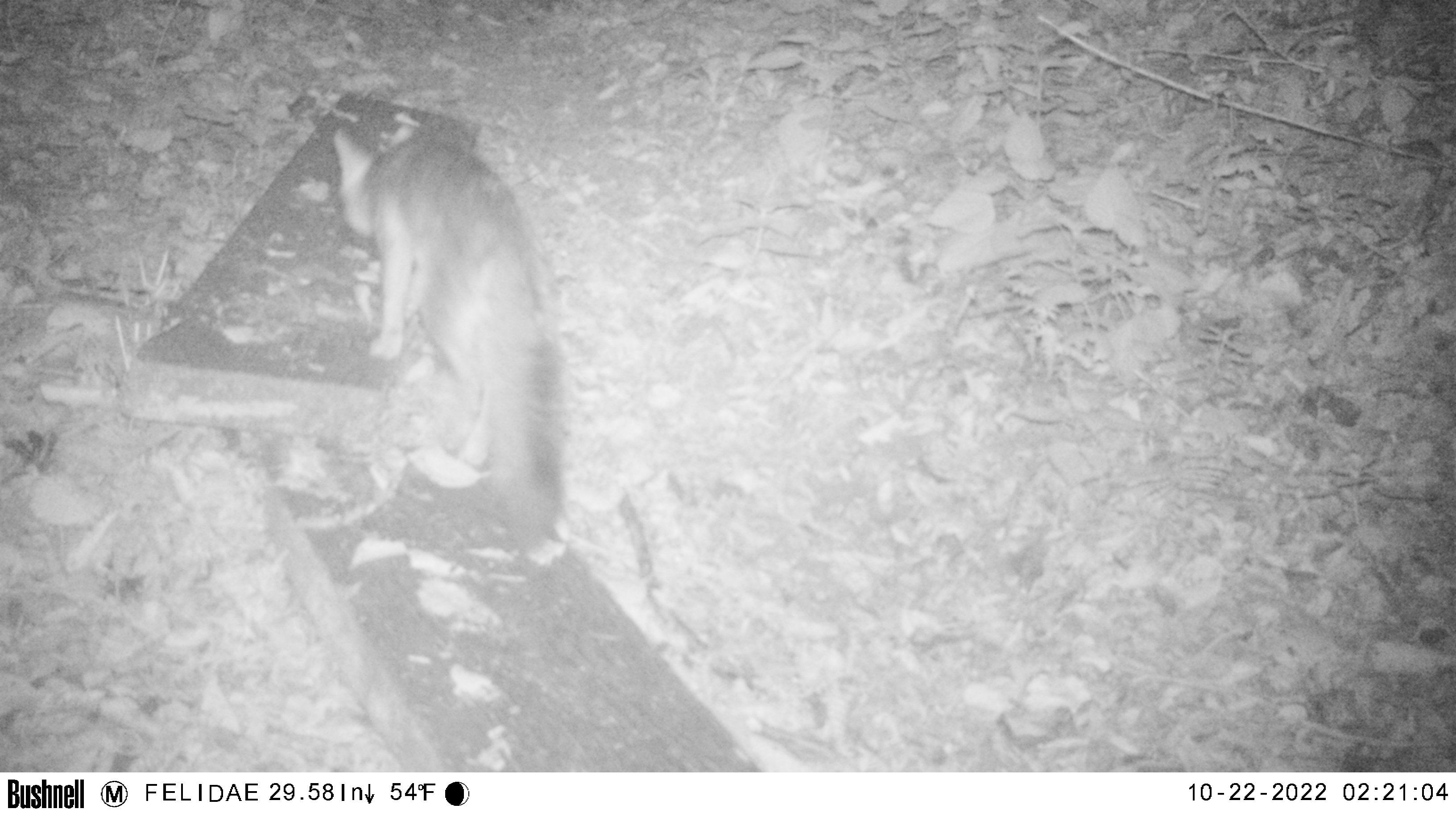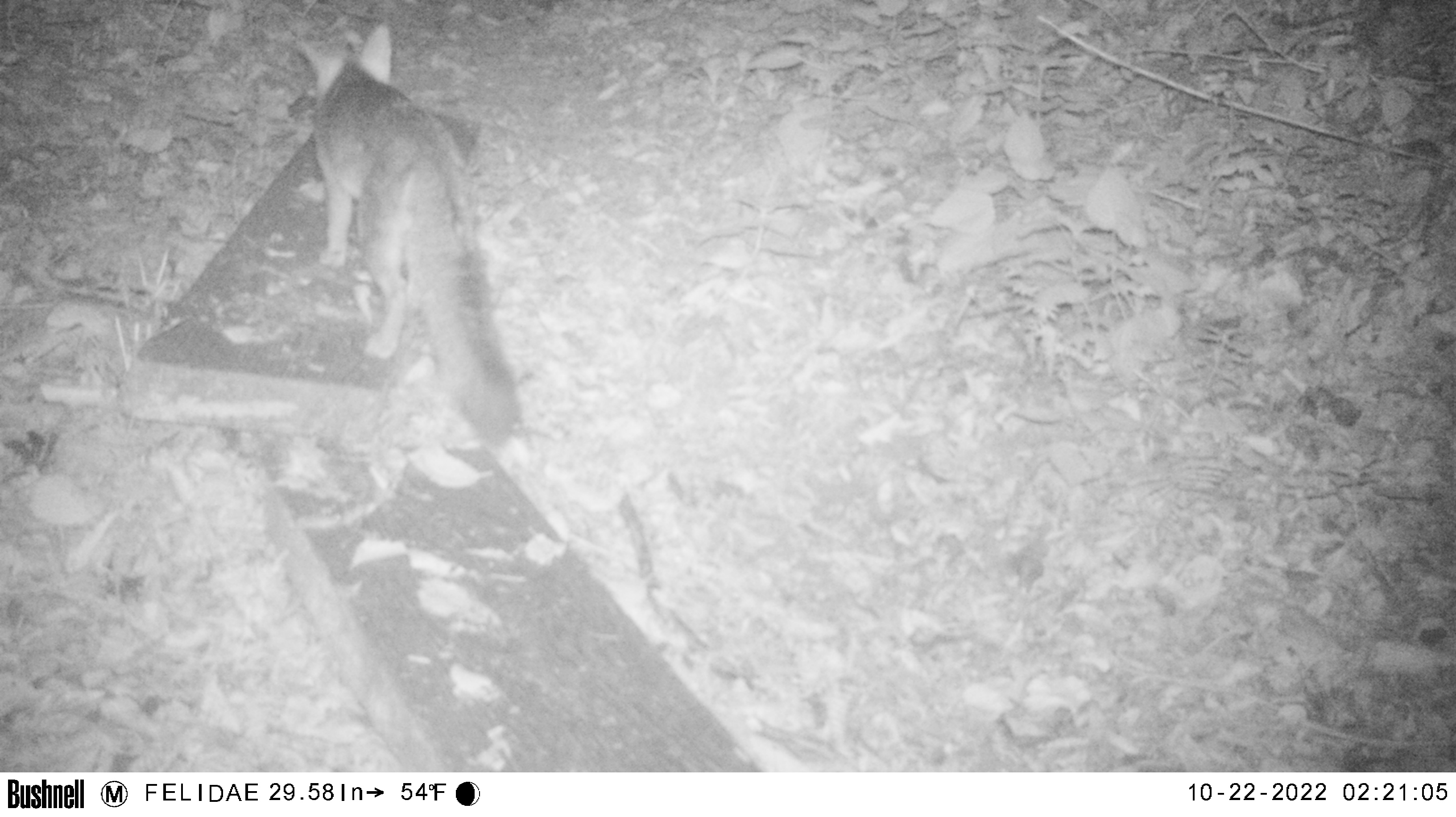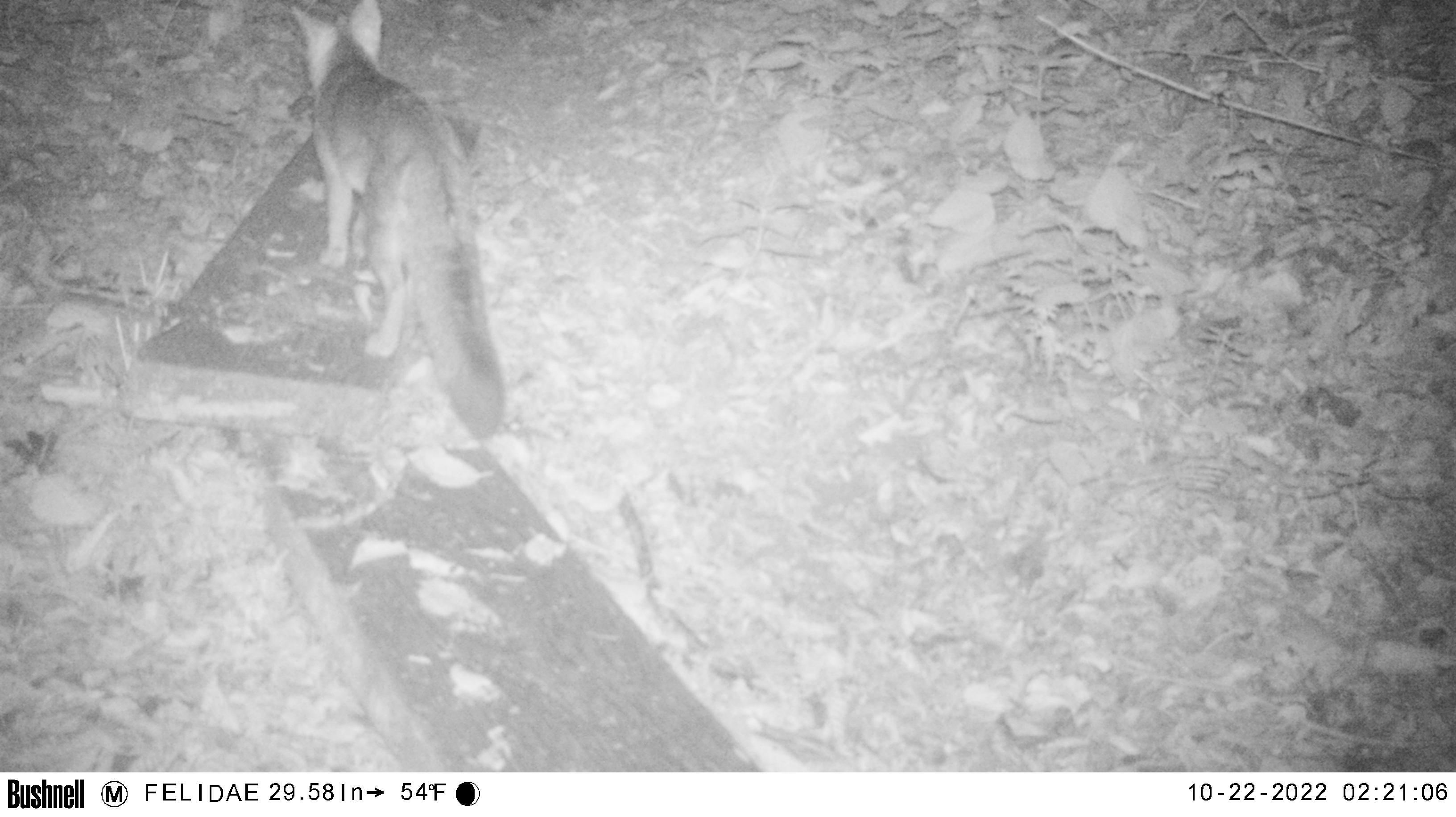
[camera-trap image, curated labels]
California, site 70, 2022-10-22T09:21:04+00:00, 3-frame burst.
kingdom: Animalia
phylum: Chordata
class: Mammalia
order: Carnivora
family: Canidae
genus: Urocyon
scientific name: Urocyon cinereoargenteus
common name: gray fox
Gray fox (Urocyon cinereoargenteus).